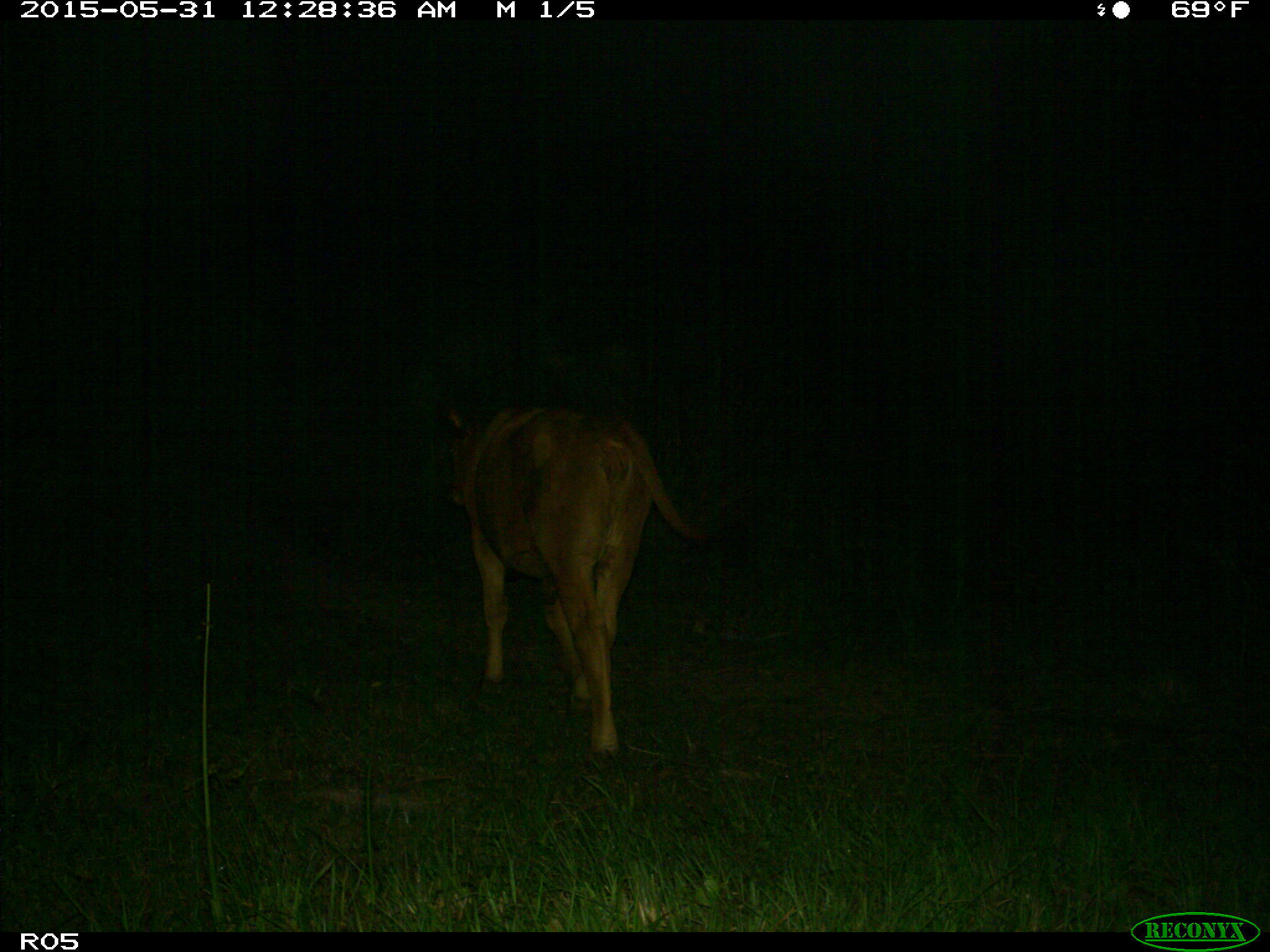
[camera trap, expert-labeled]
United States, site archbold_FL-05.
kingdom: Animalia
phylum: Chordata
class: Mammalia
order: Artiodactyla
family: Bovidae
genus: Bos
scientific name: Bos taurus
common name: domestic cow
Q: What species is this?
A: Bos taurus (domestic cow).